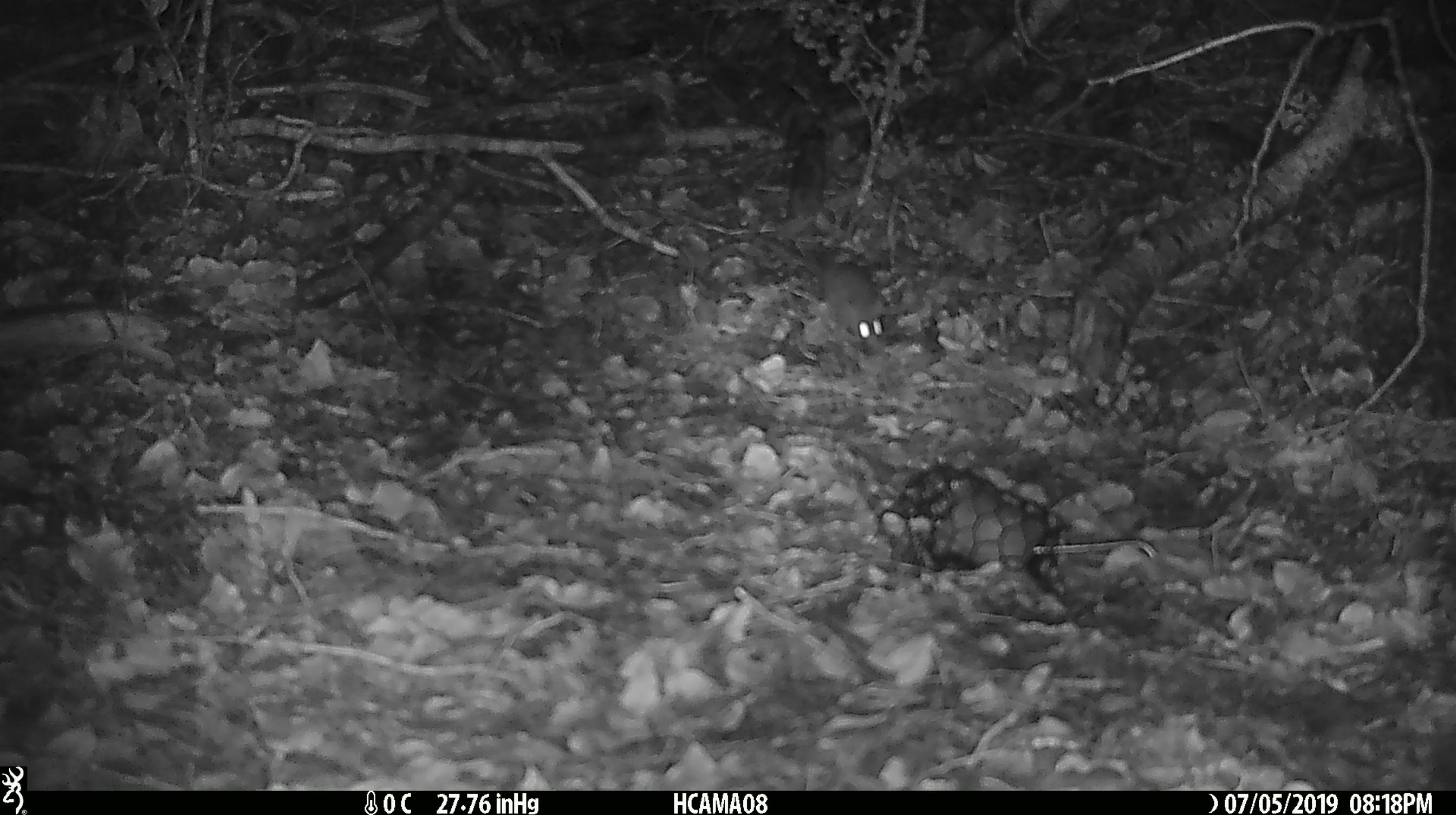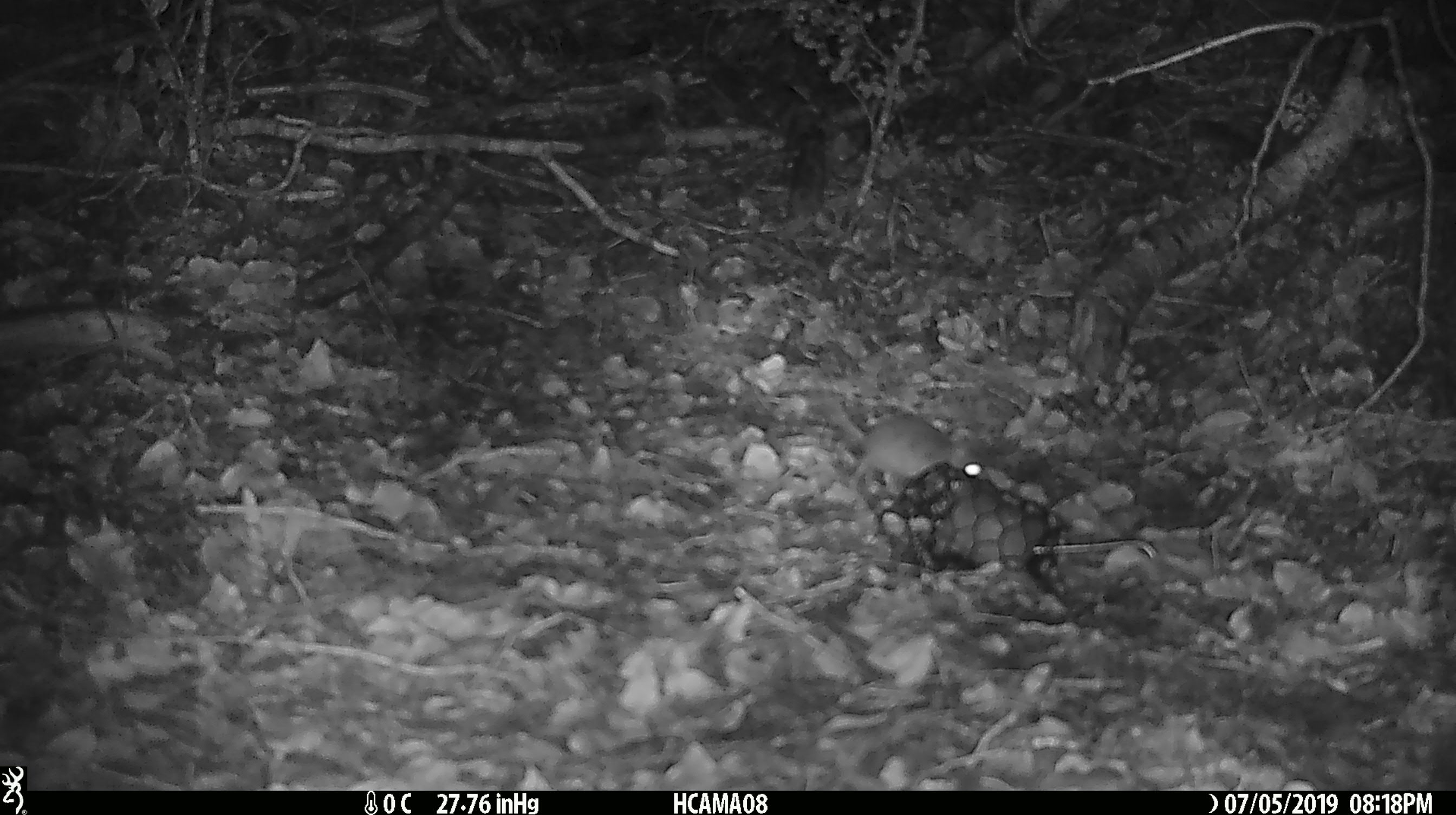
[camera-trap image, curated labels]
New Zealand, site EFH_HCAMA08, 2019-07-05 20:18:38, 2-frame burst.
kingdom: Animalia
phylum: Chordata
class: Mammalia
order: Rodentia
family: Muridae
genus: Mus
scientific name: Mus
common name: mouse